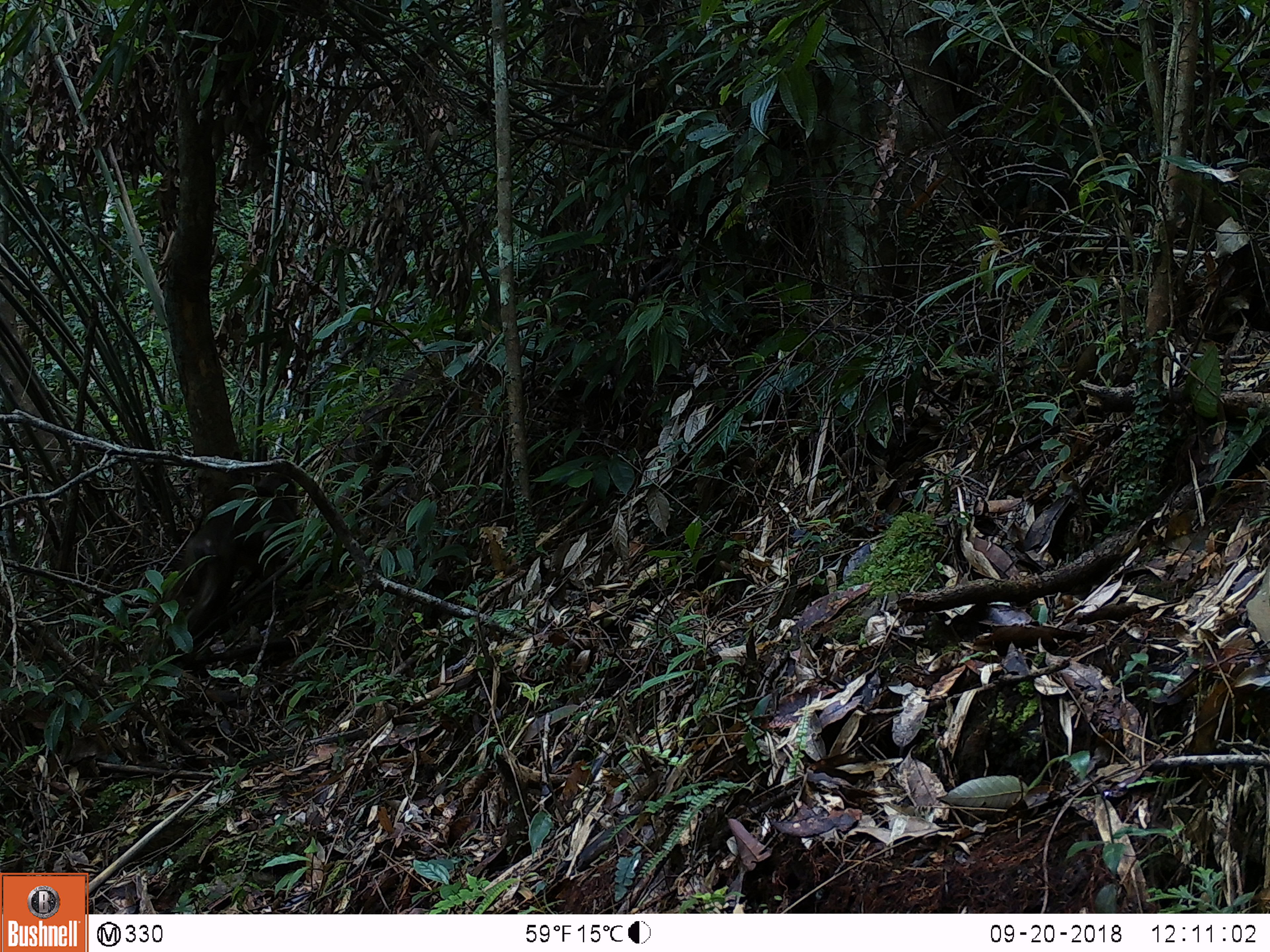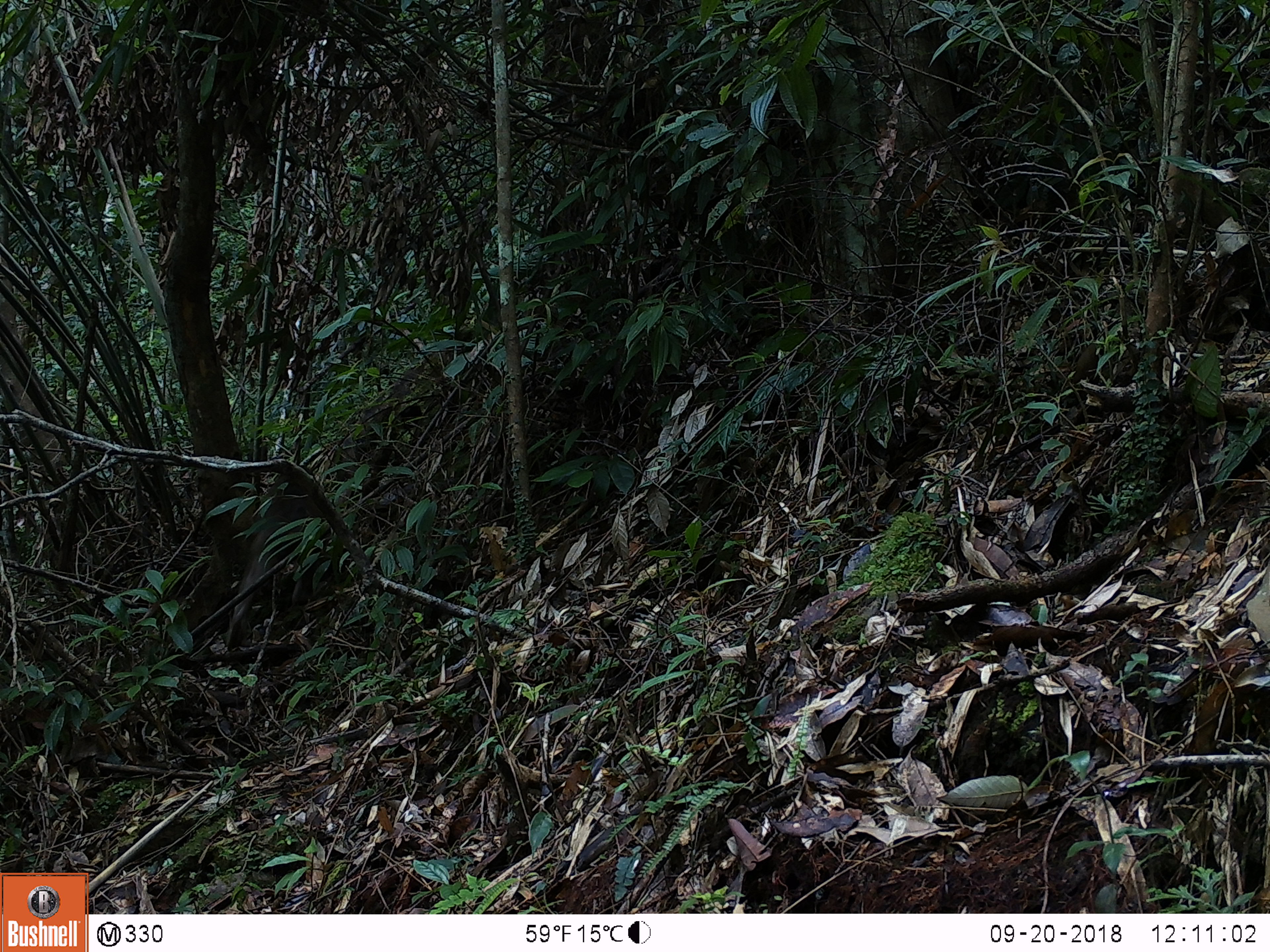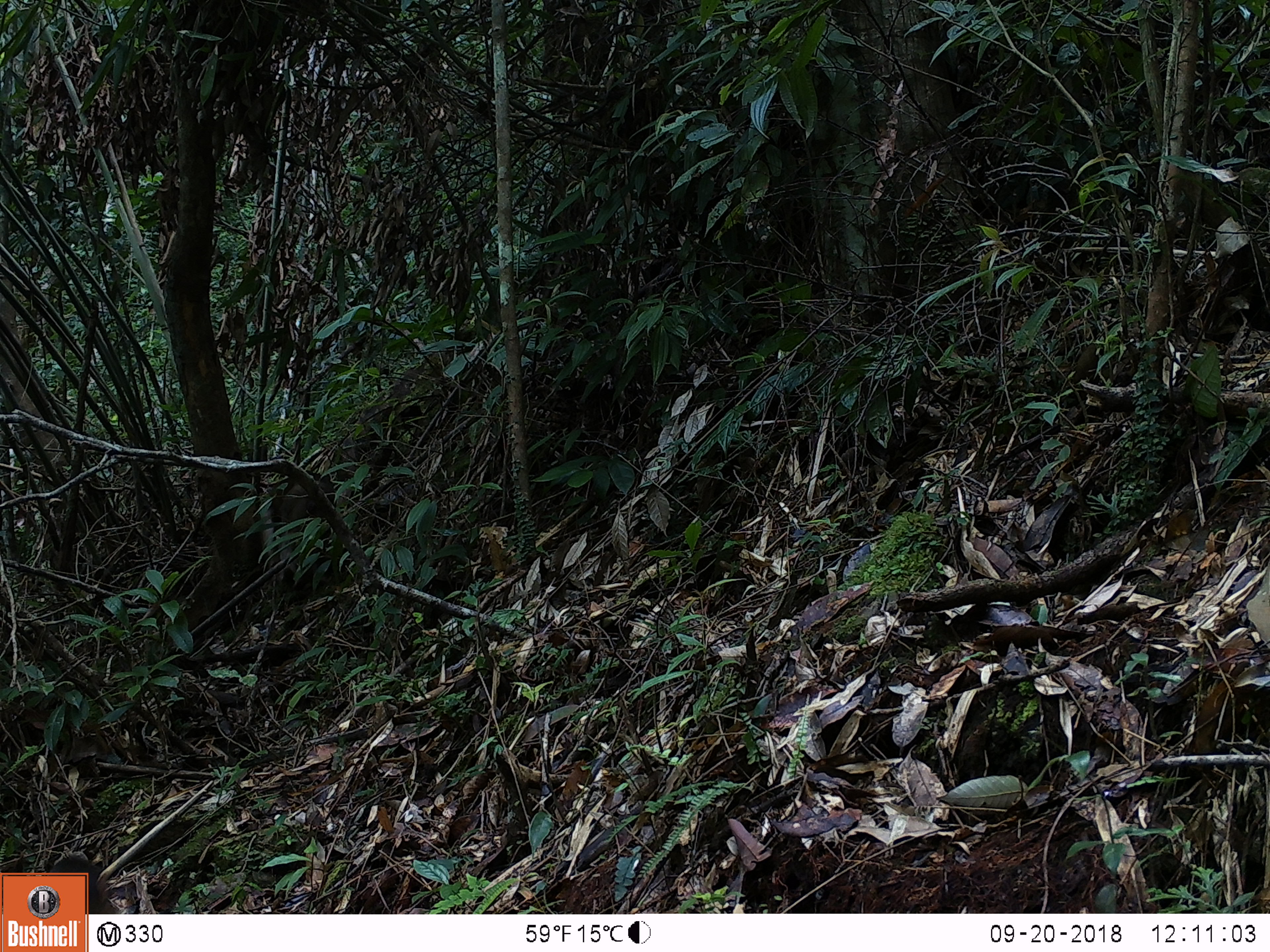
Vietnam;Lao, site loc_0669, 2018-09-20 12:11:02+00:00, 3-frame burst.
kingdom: Animalia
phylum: Chordata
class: Mammalia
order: Primates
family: Cercopithecidae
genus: Macaca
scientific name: Macaca arctoides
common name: stump-tailed macaque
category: stump tailed macaque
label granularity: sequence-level